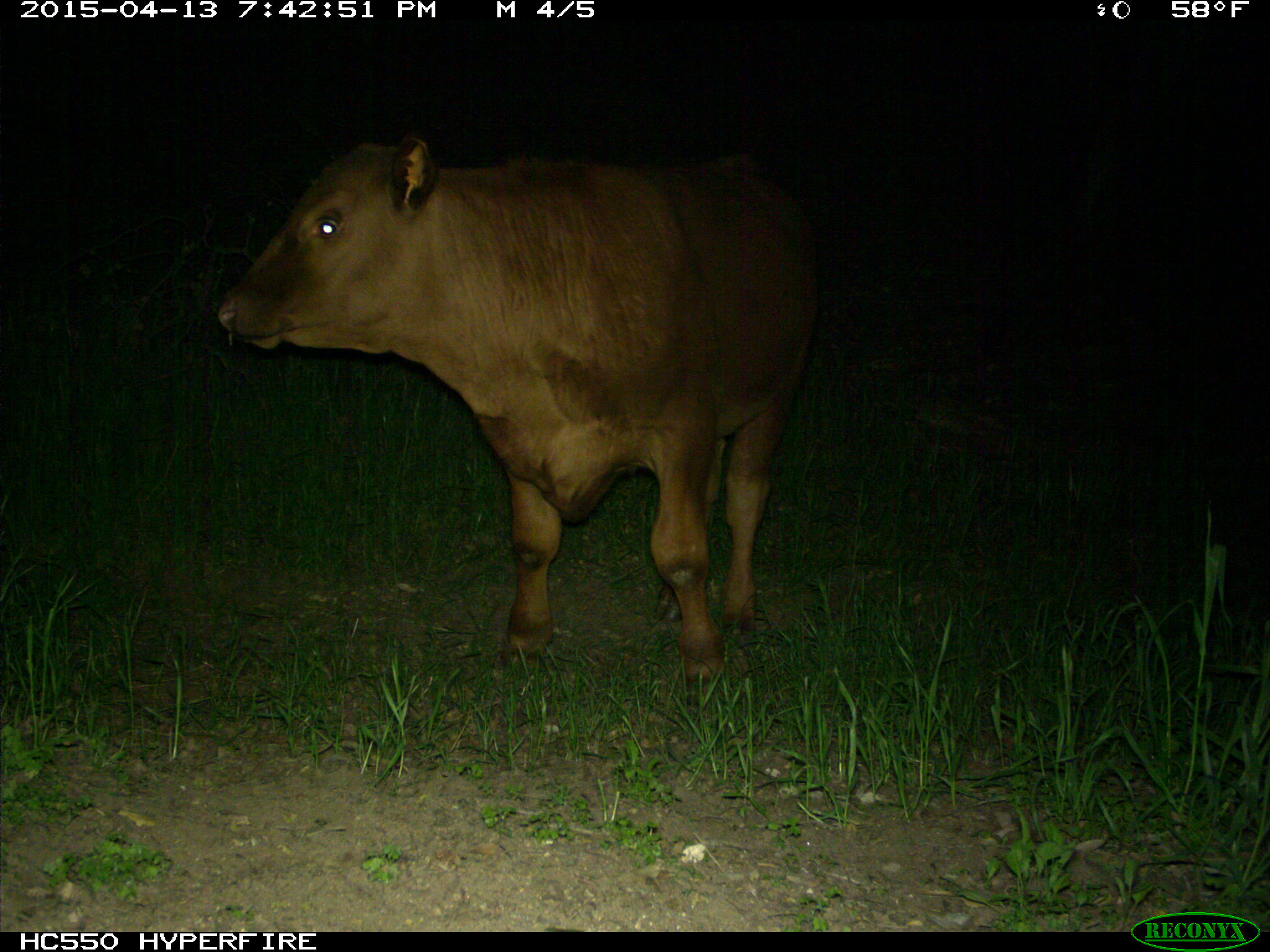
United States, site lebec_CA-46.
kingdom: Animalia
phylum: Chordata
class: Mammalia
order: Artiodactyla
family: Bovidae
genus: Bos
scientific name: Bos taurus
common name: domestic cow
Bos taurus (domestic cow).